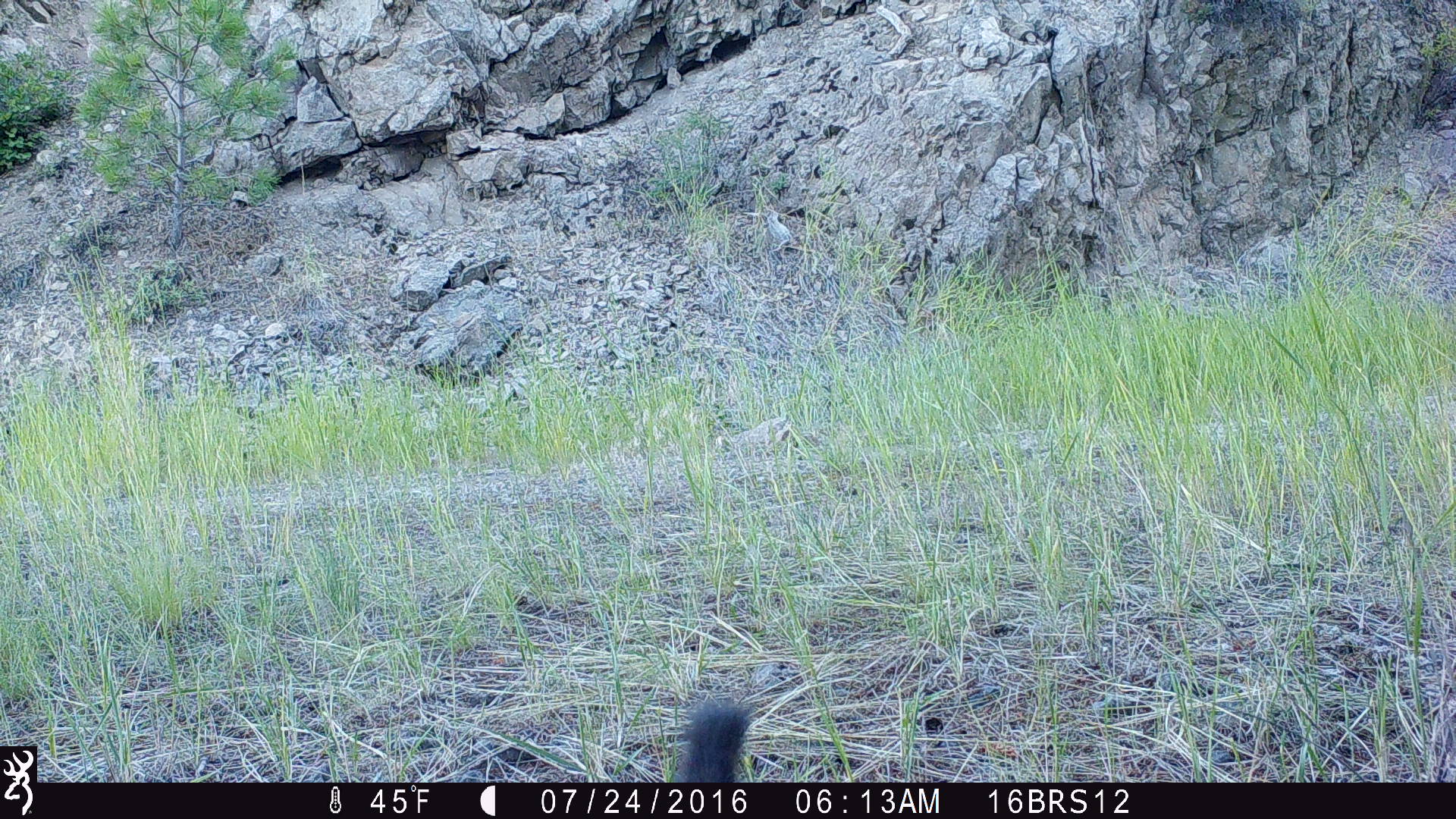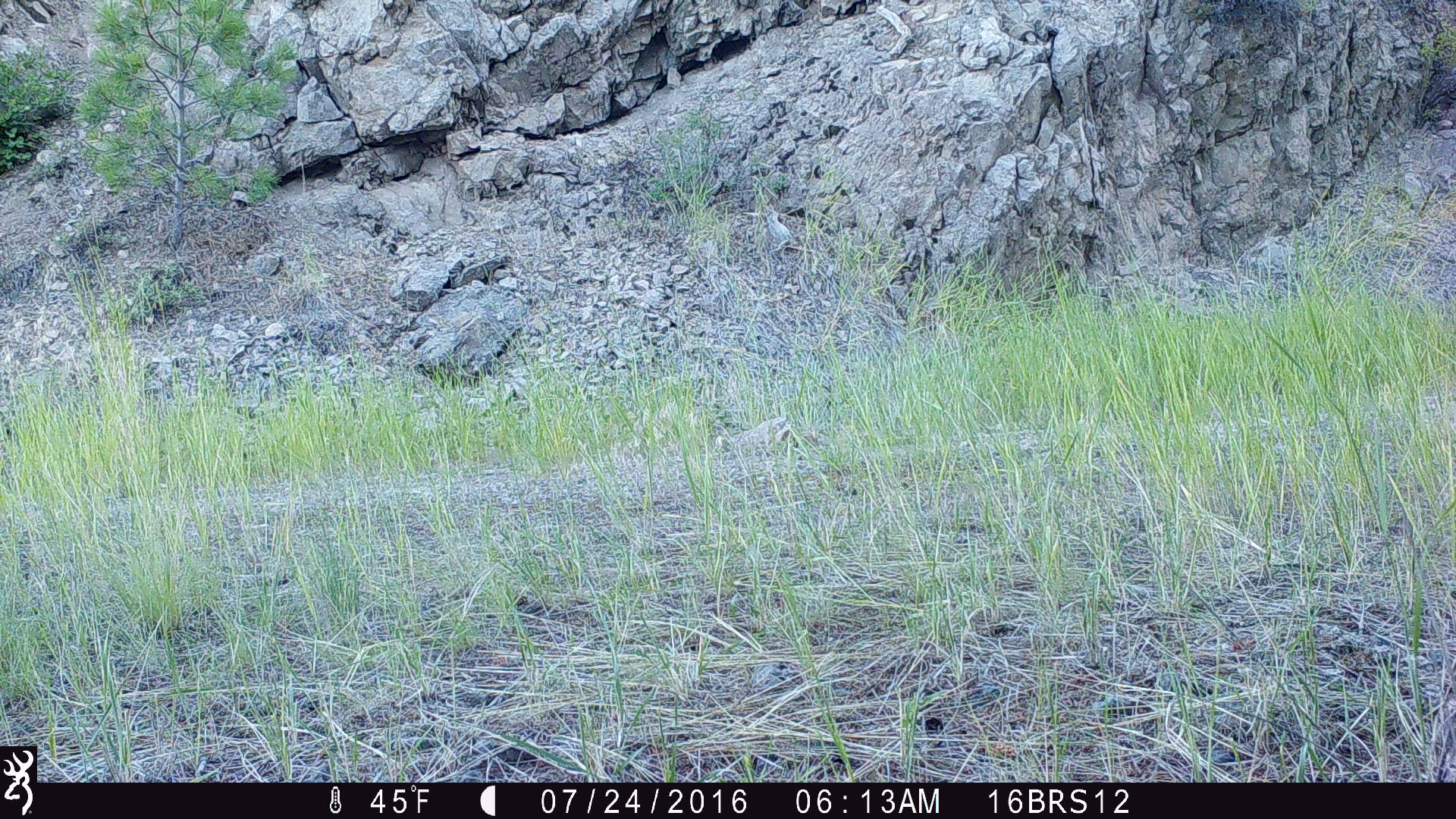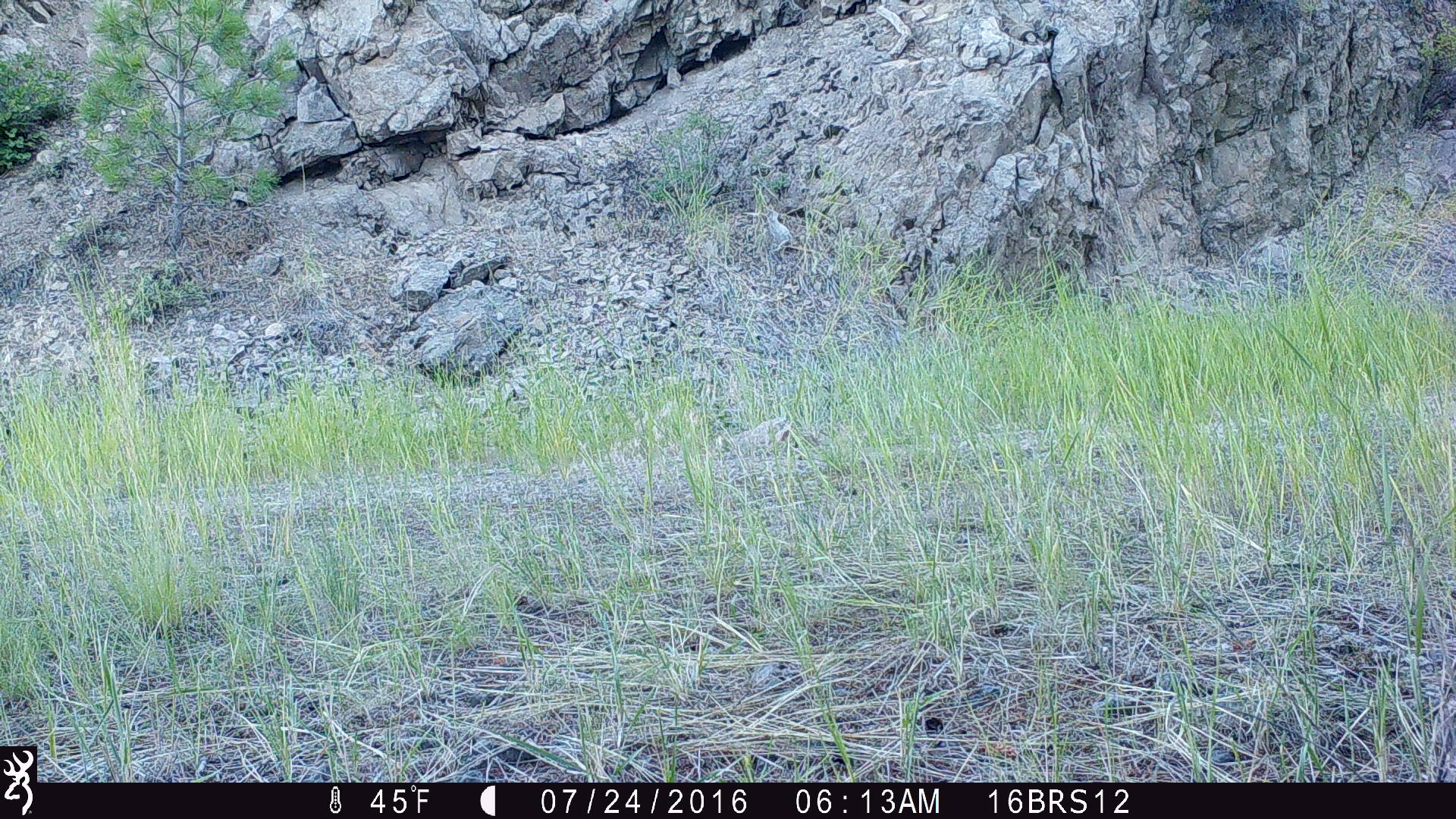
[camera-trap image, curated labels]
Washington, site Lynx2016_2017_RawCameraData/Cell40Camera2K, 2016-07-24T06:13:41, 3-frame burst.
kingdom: Animalia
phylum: Chordata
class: Mammalia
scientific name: Mammalia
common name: small mammal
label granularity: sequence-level